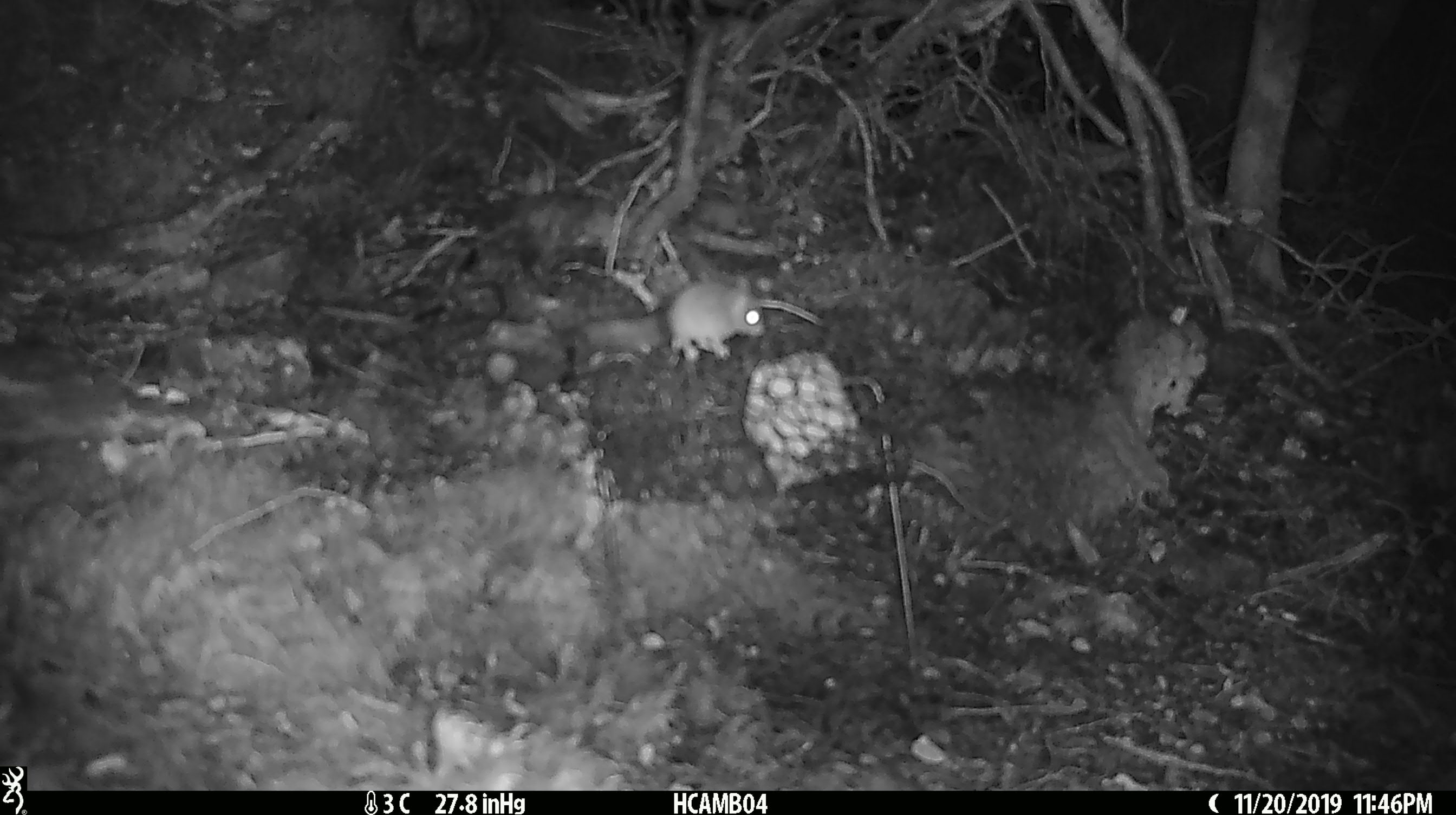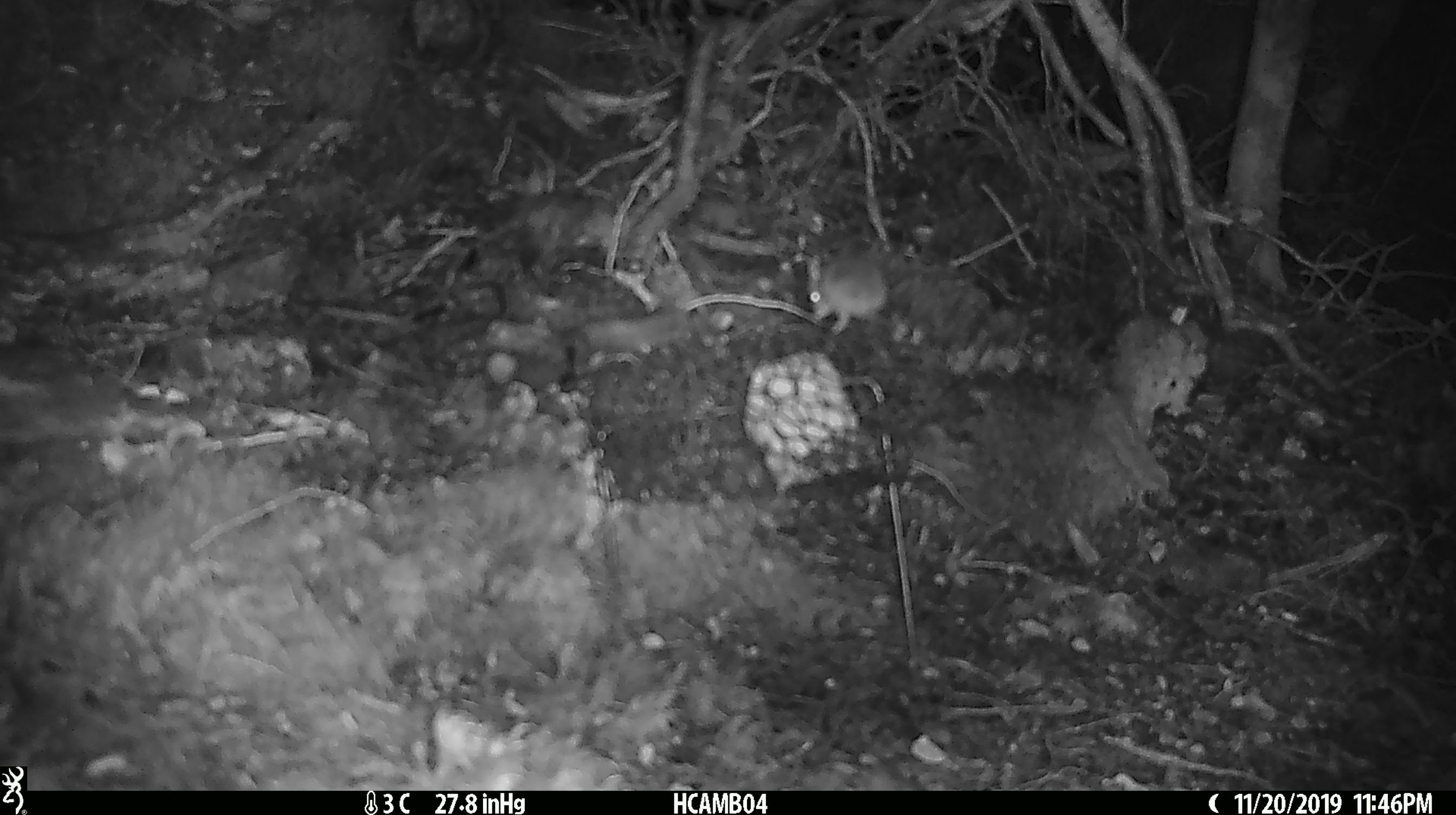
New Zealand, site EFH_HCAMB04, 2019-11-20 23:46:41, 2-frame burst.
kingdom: Animalia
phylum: Chordata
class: Mammalia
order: Rodentia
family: Muridae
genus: Mus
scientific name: Mus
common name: mouse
Mouse (Mus).